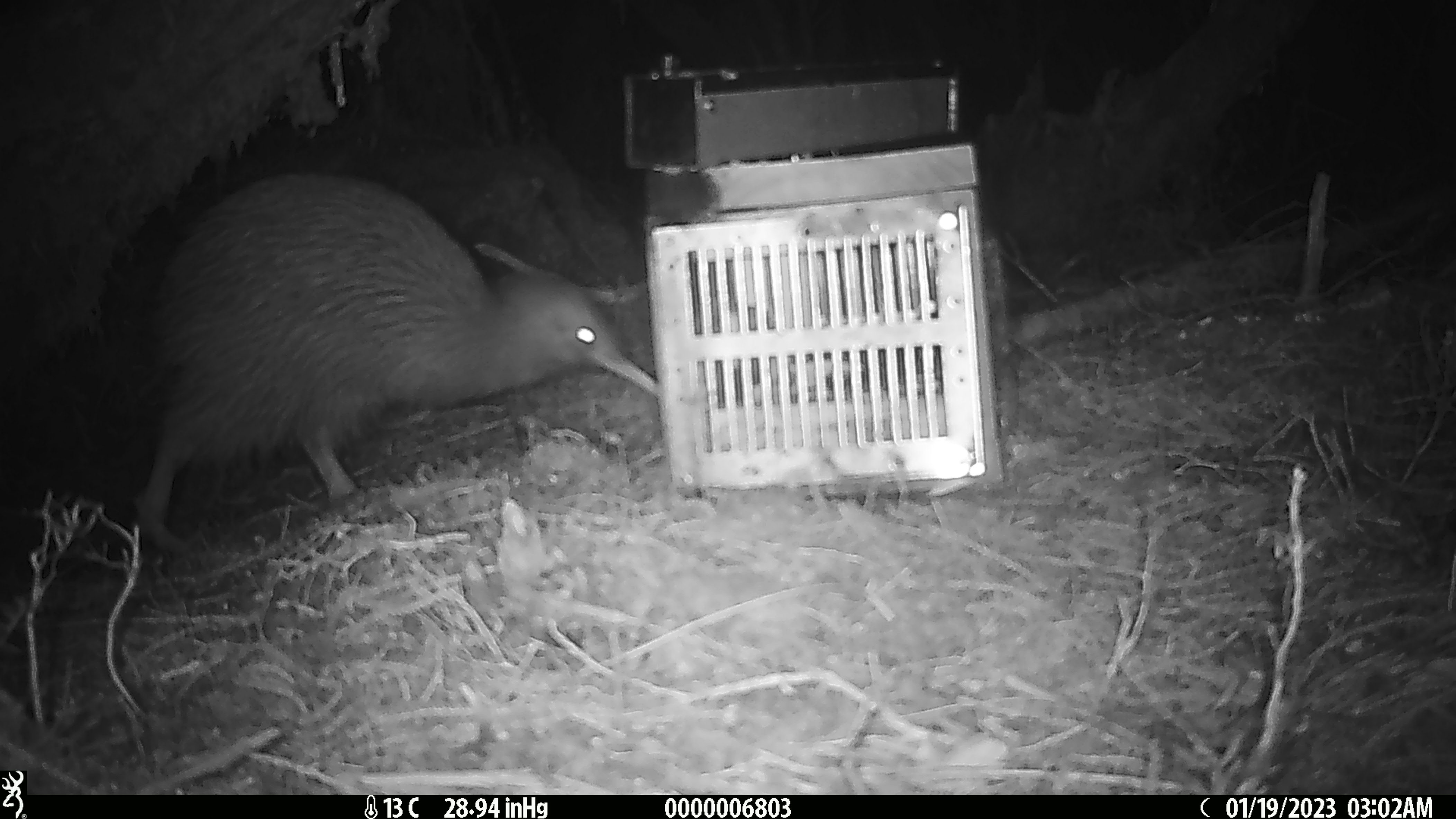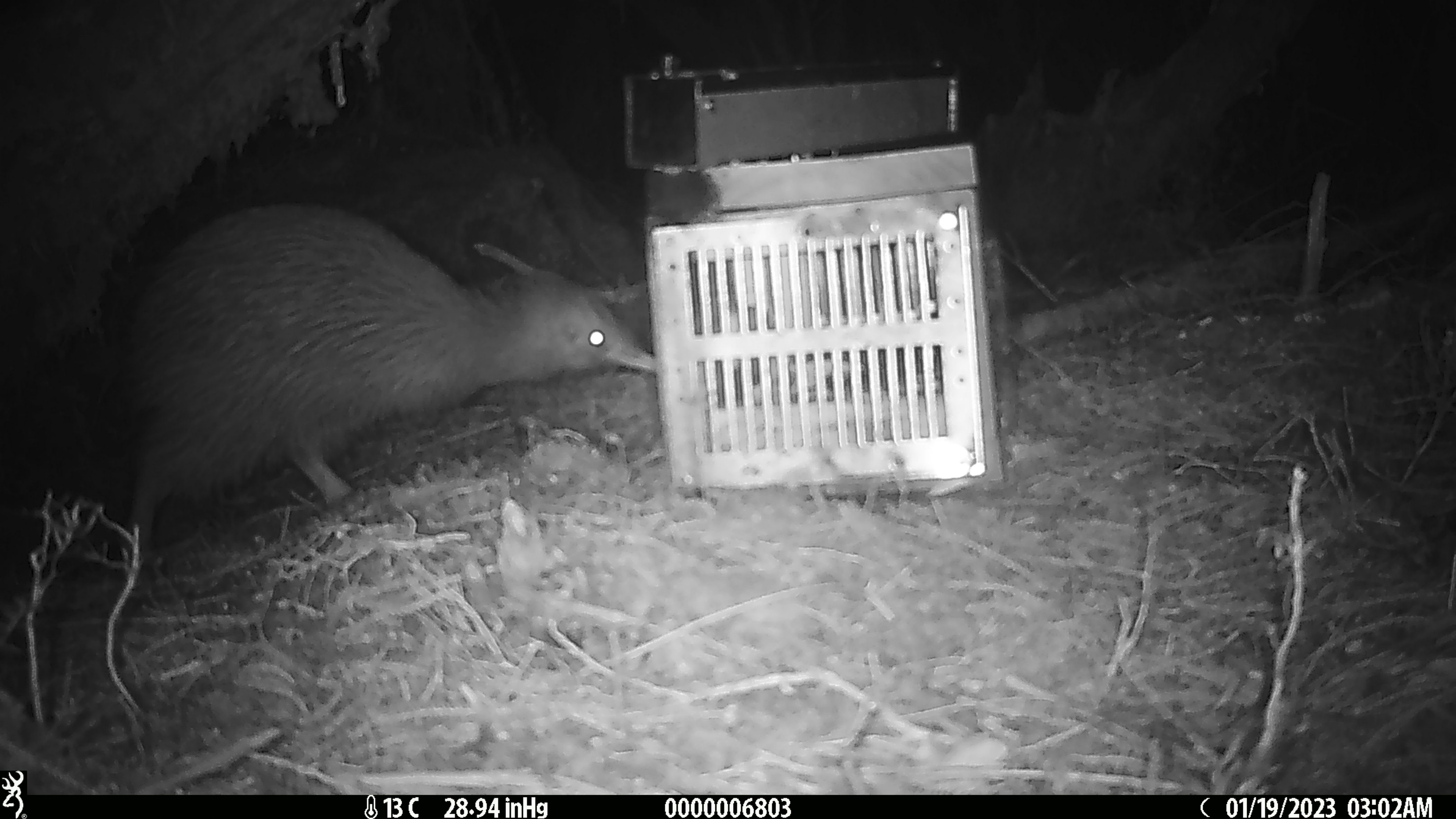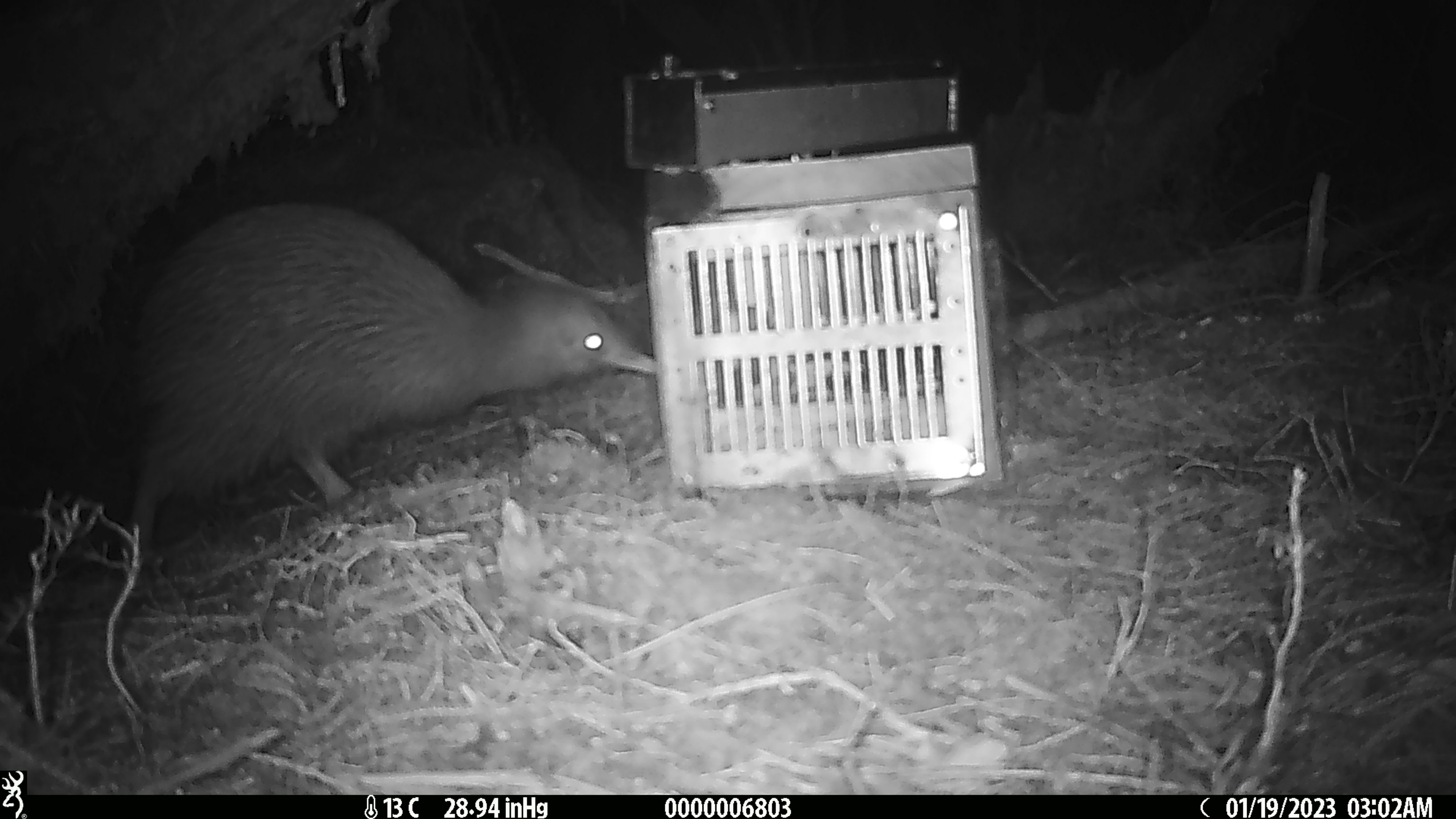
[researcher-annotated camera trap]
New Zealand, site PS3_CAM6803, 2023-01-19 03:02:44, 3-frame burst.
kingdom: Animalia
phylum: Chordata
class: Aves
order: Apterygiformes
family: Apterygidae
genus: Apteryx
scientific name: Apteryx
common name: kiwi